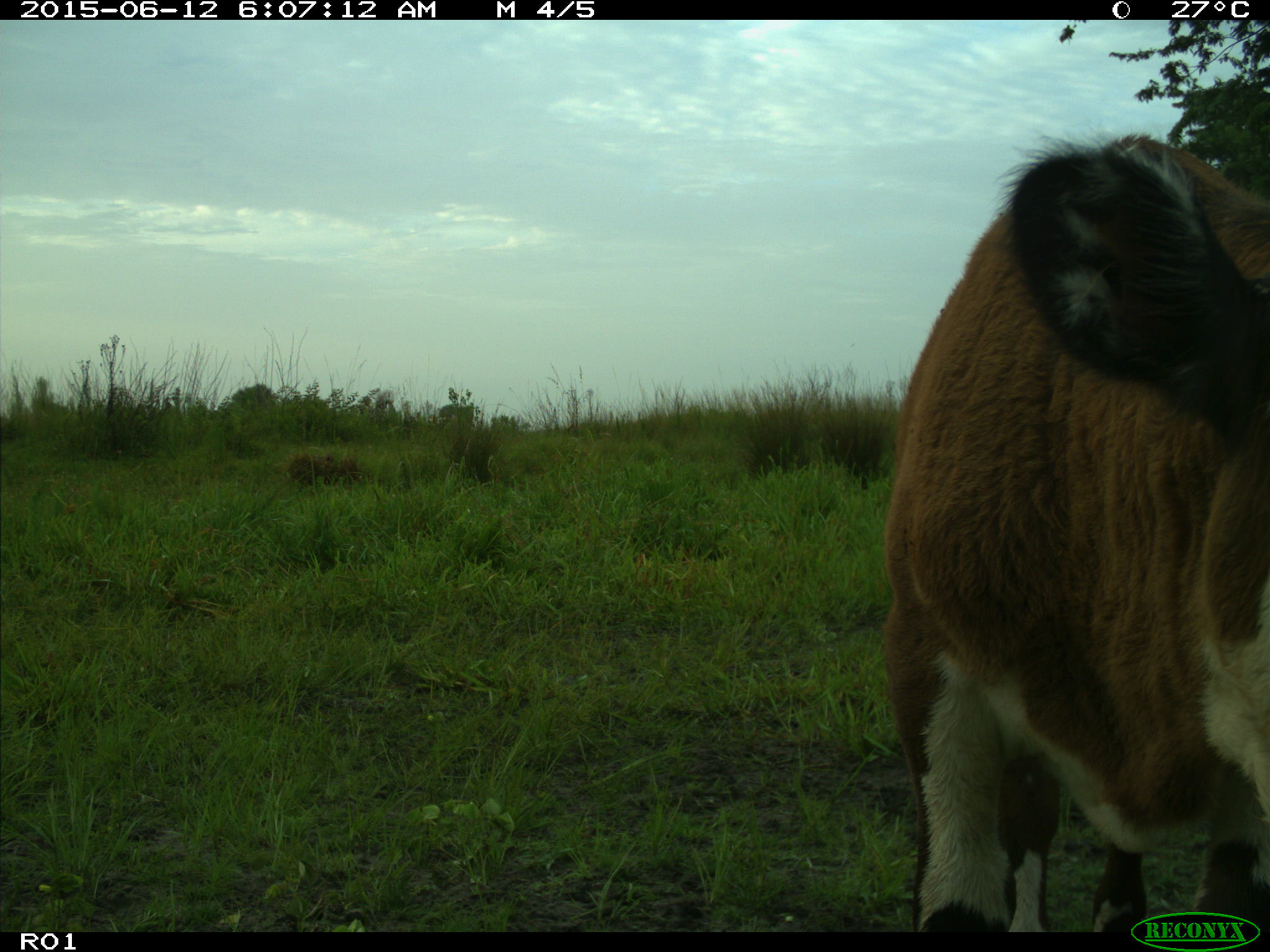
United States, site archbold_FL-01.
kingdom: Animalia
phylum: Chordata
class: Mammalia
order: Artiodactyla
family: Bovidae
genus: Bos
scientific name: Bos taurus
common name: domestic cow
Bos taurus (domestic cow).